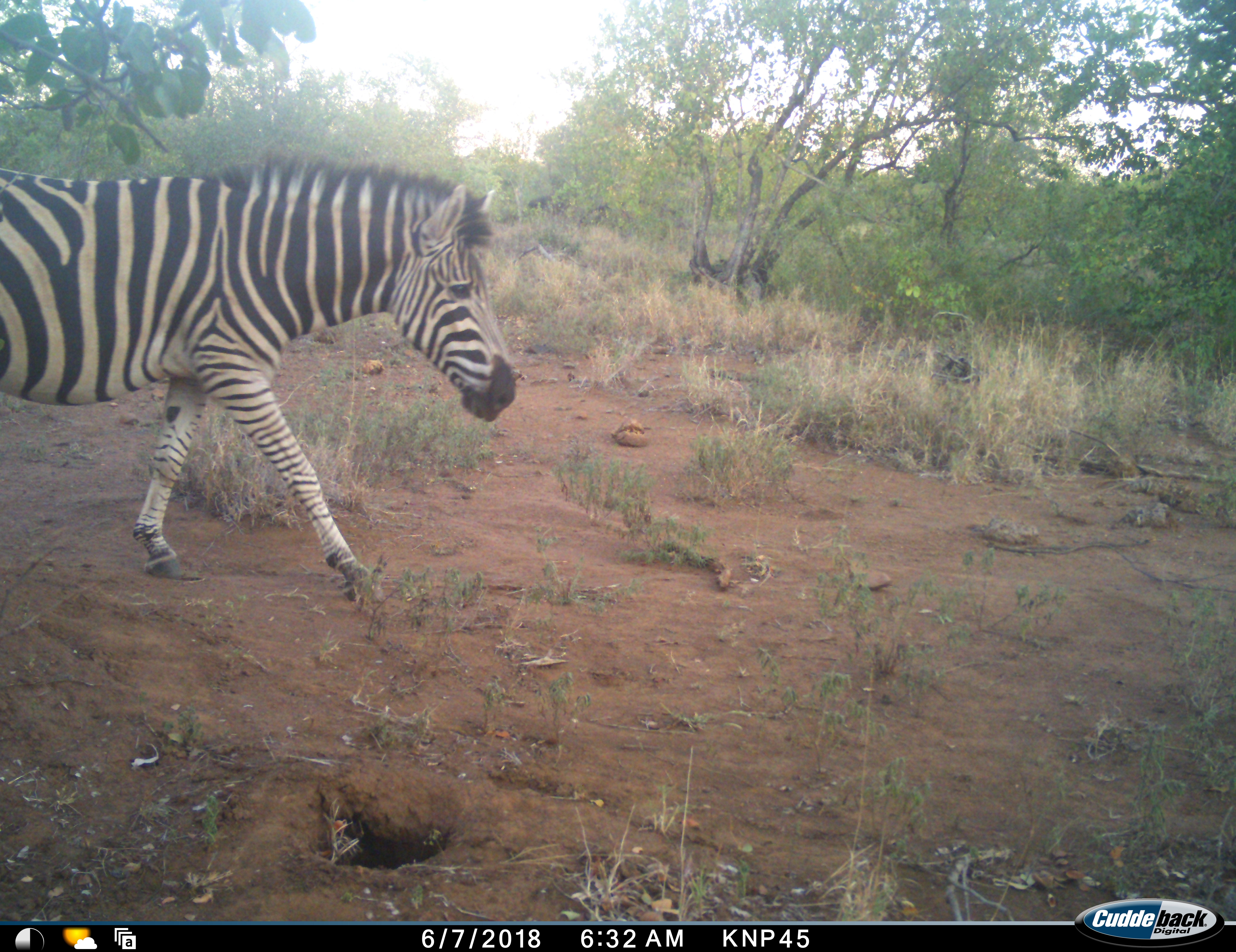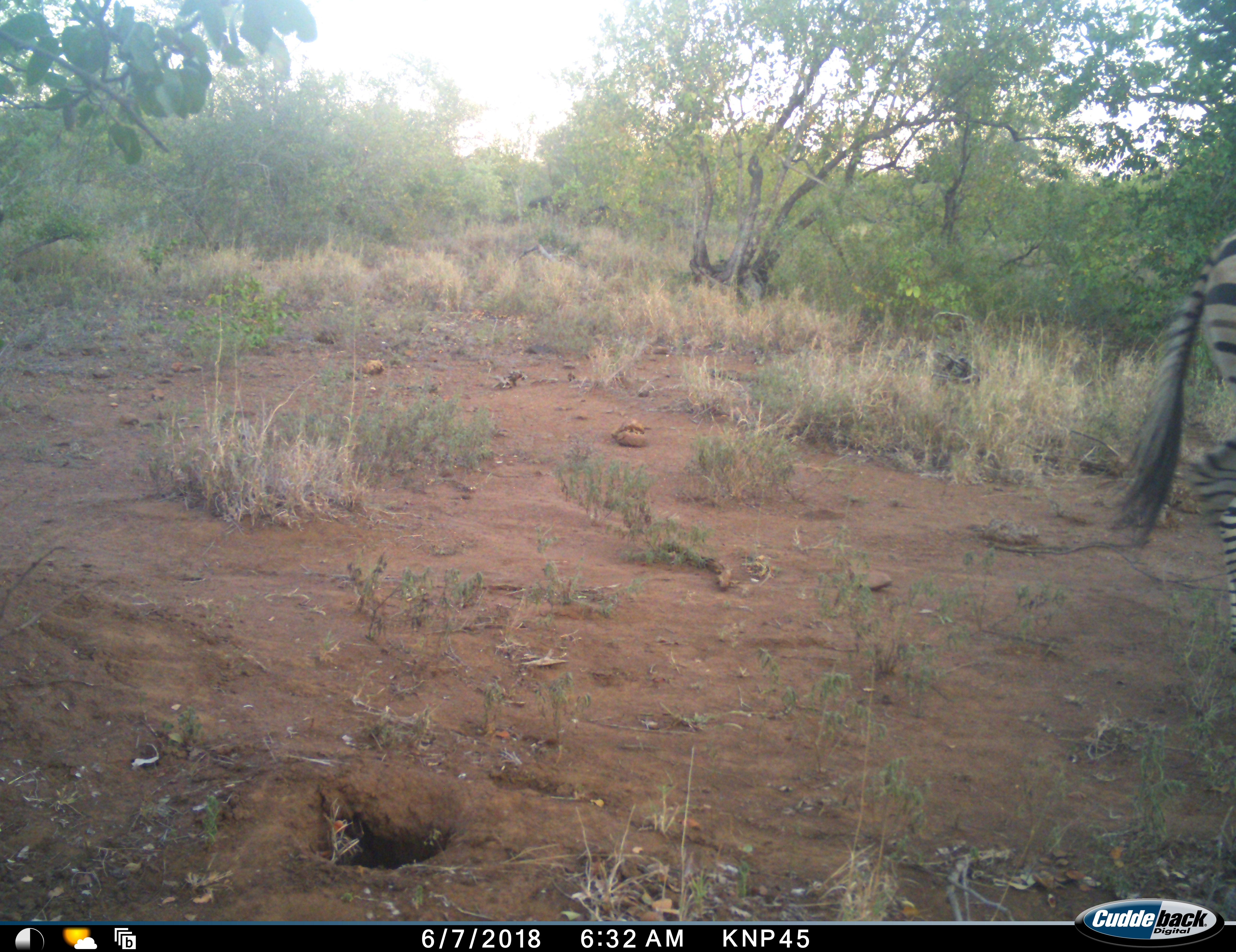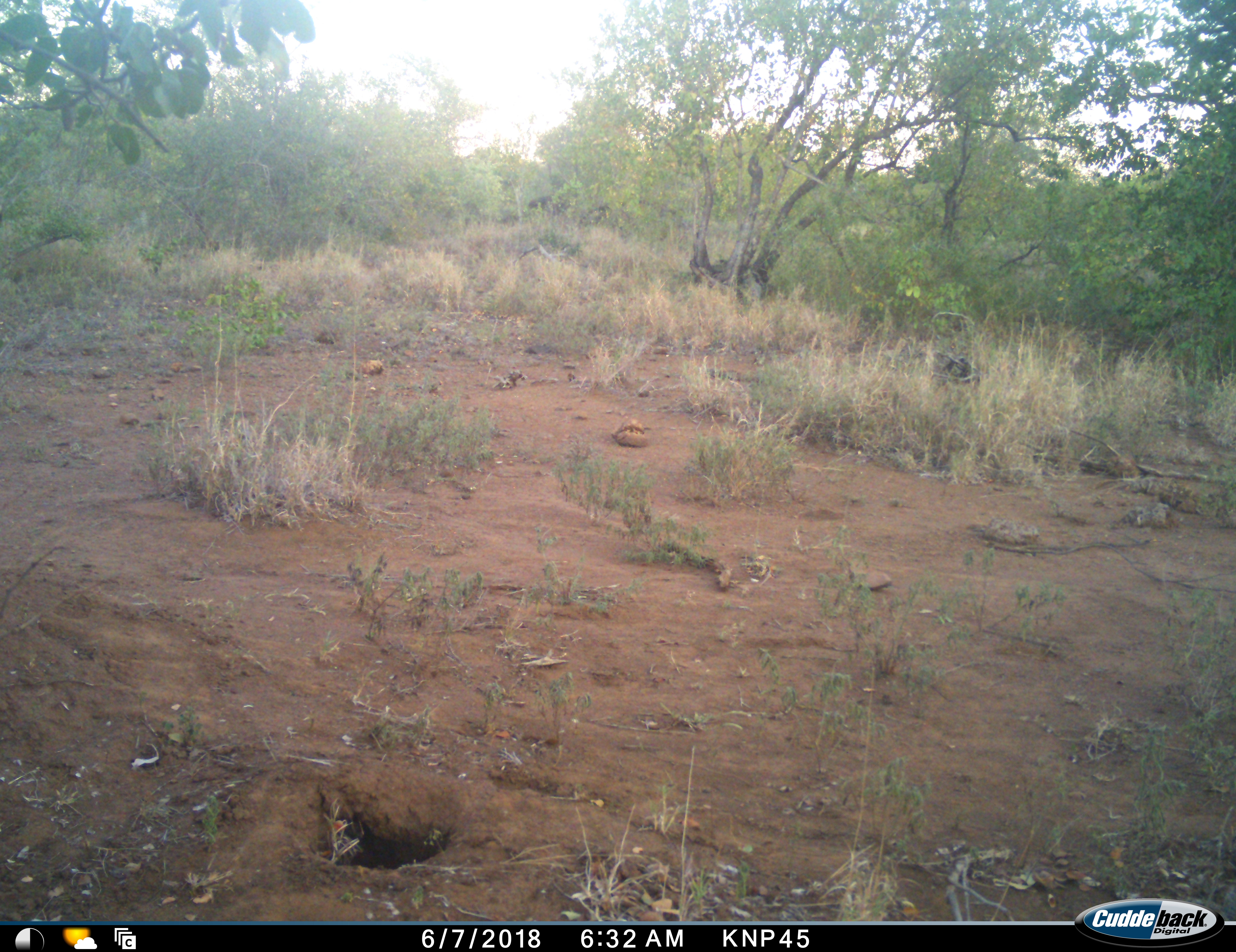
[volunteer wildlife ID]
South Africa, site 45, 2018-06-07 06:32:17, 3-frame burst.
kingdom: Animalia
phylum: Chordata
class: Mammalia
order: Perissodactyla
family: Equidae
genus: Equus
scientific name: Equus quagga burchellii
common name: burchell's zebra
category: zebraburchells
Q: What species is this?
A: Zebraburchells (burchell's zebra) (Equus quagga burchellii).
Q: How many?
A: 1.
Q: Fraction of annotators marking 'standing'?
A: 0%.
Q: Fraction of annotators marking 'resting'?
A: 0%.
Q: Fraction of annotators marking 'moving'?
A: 100%.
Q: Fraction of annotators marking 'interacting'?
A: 0%.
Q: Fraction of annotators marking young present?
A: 0%.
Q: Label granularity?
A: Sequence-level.